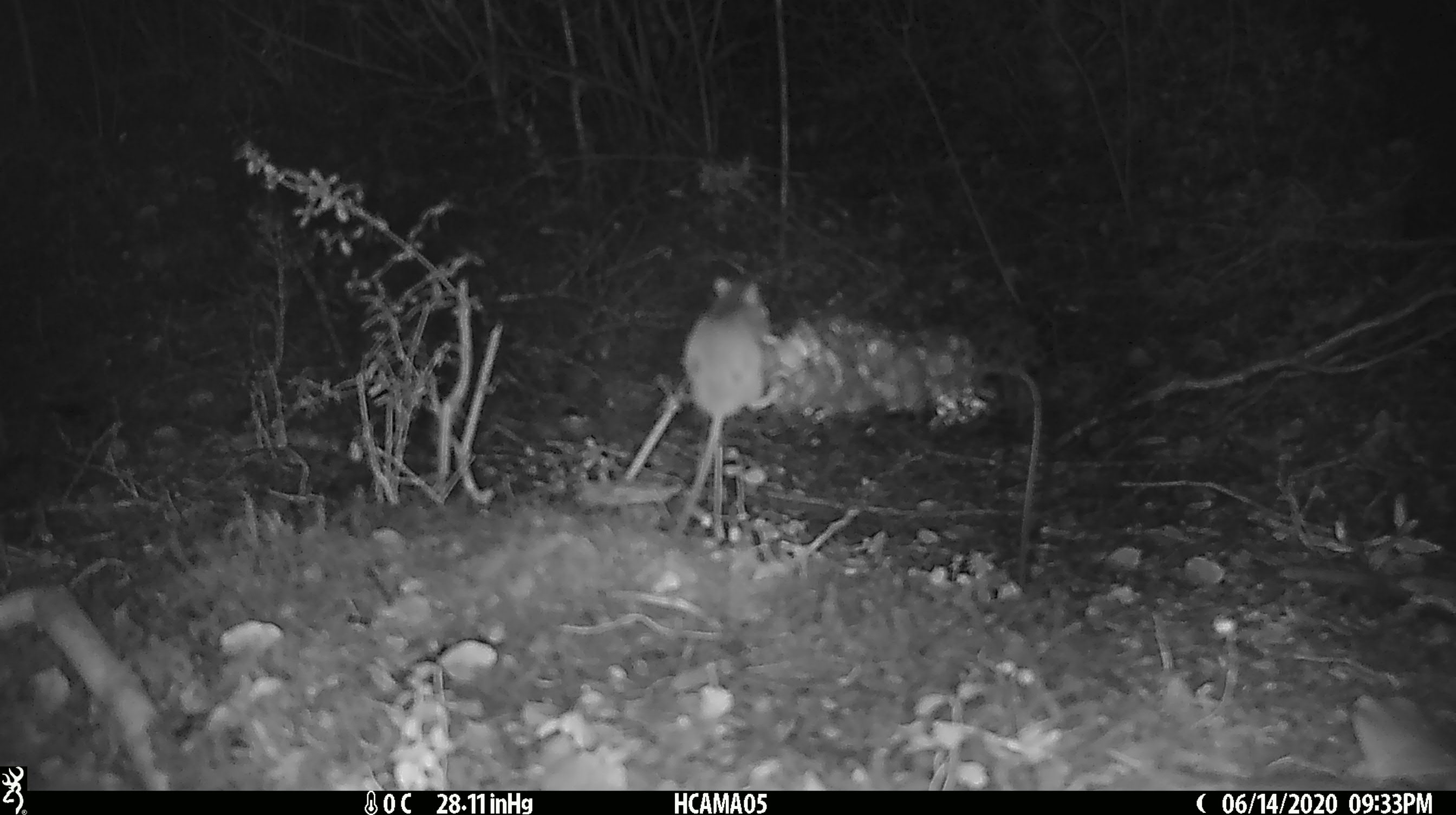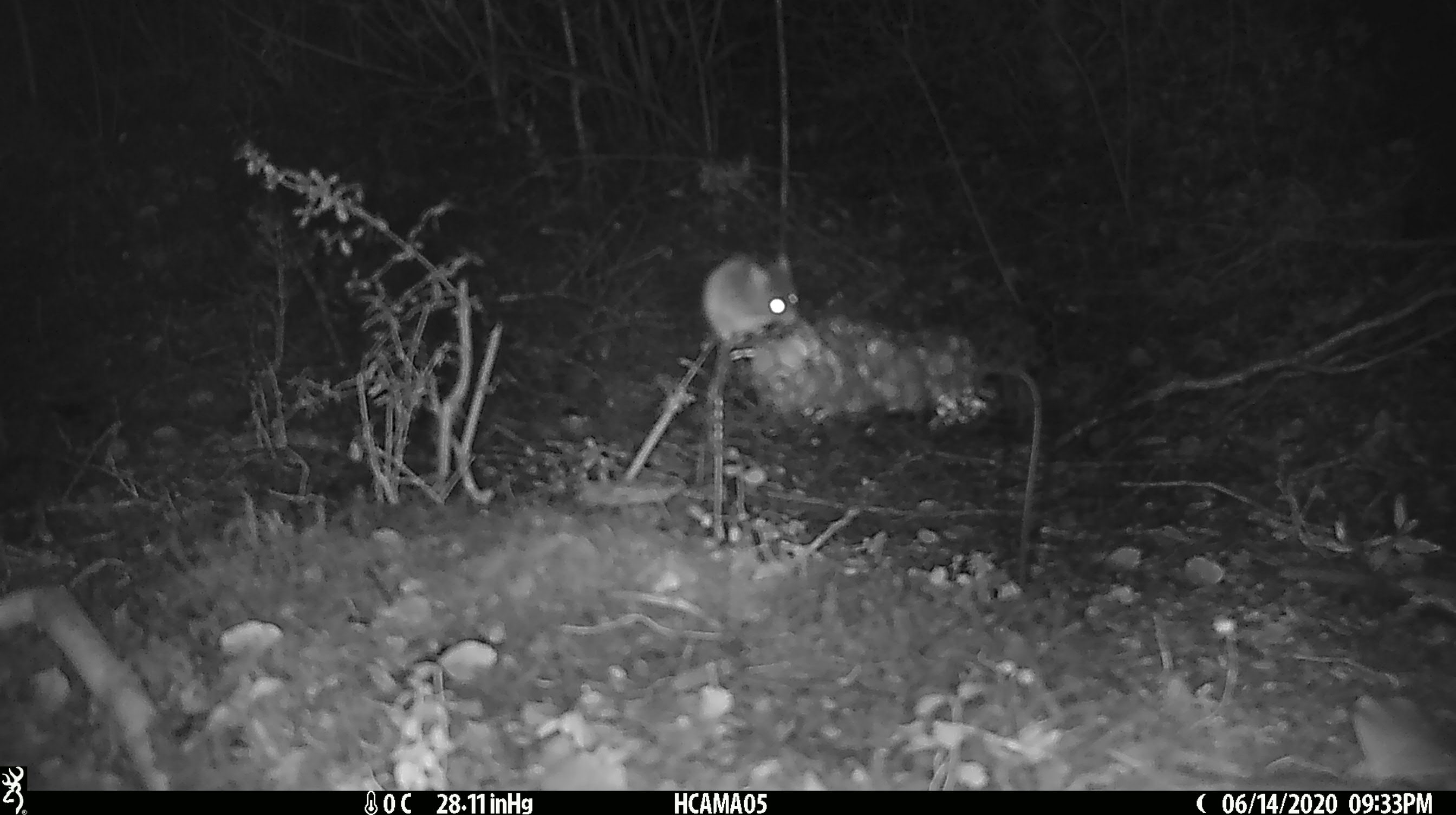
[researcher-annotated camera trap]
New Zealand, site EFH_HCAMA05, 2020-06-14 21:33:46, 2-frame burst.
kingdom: Animalia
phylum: Chordata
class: Mammalia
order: Rodentia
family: Muridae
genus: Mus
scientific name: Mus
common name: mouse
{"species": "mouse (Mus)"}